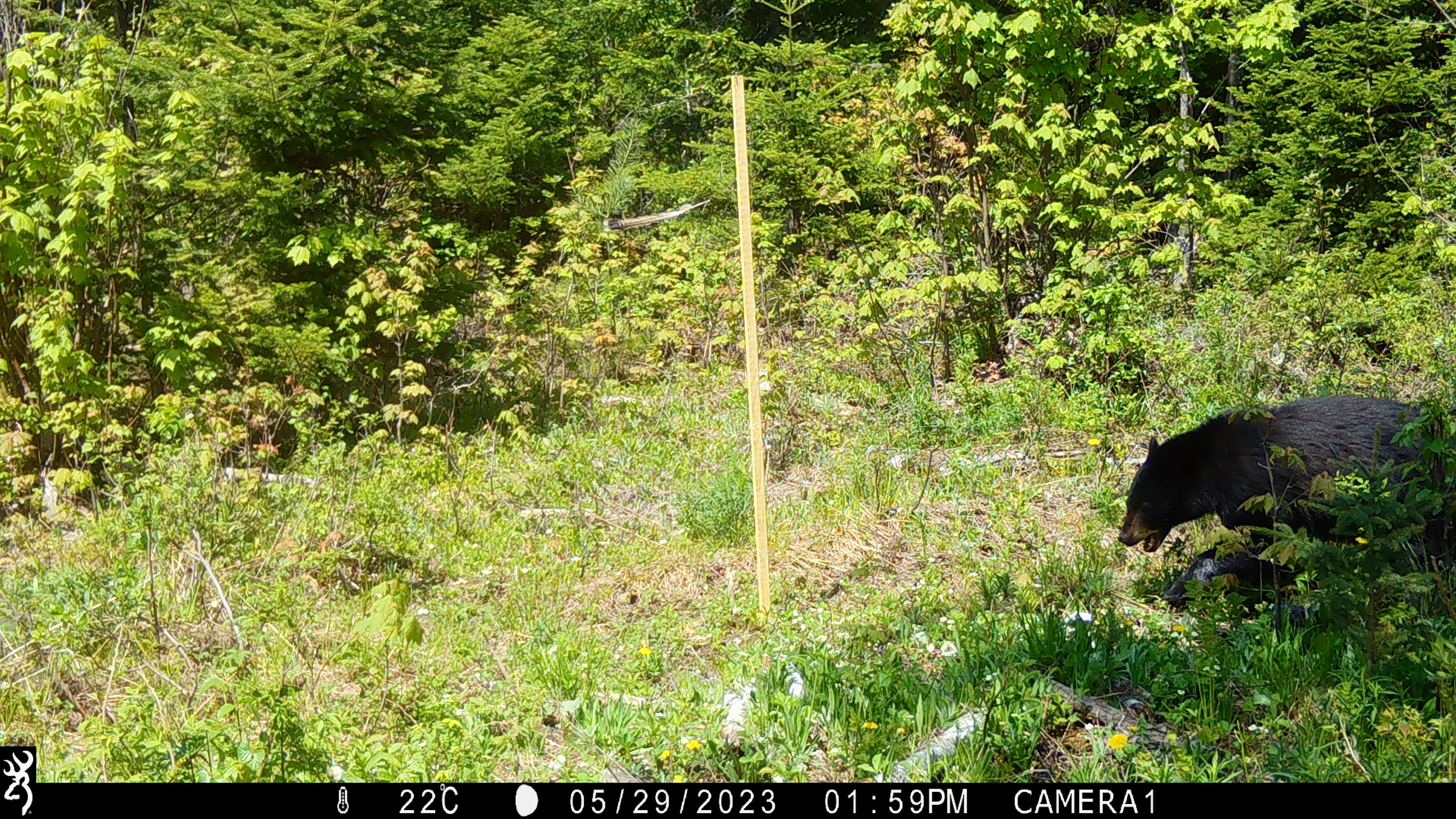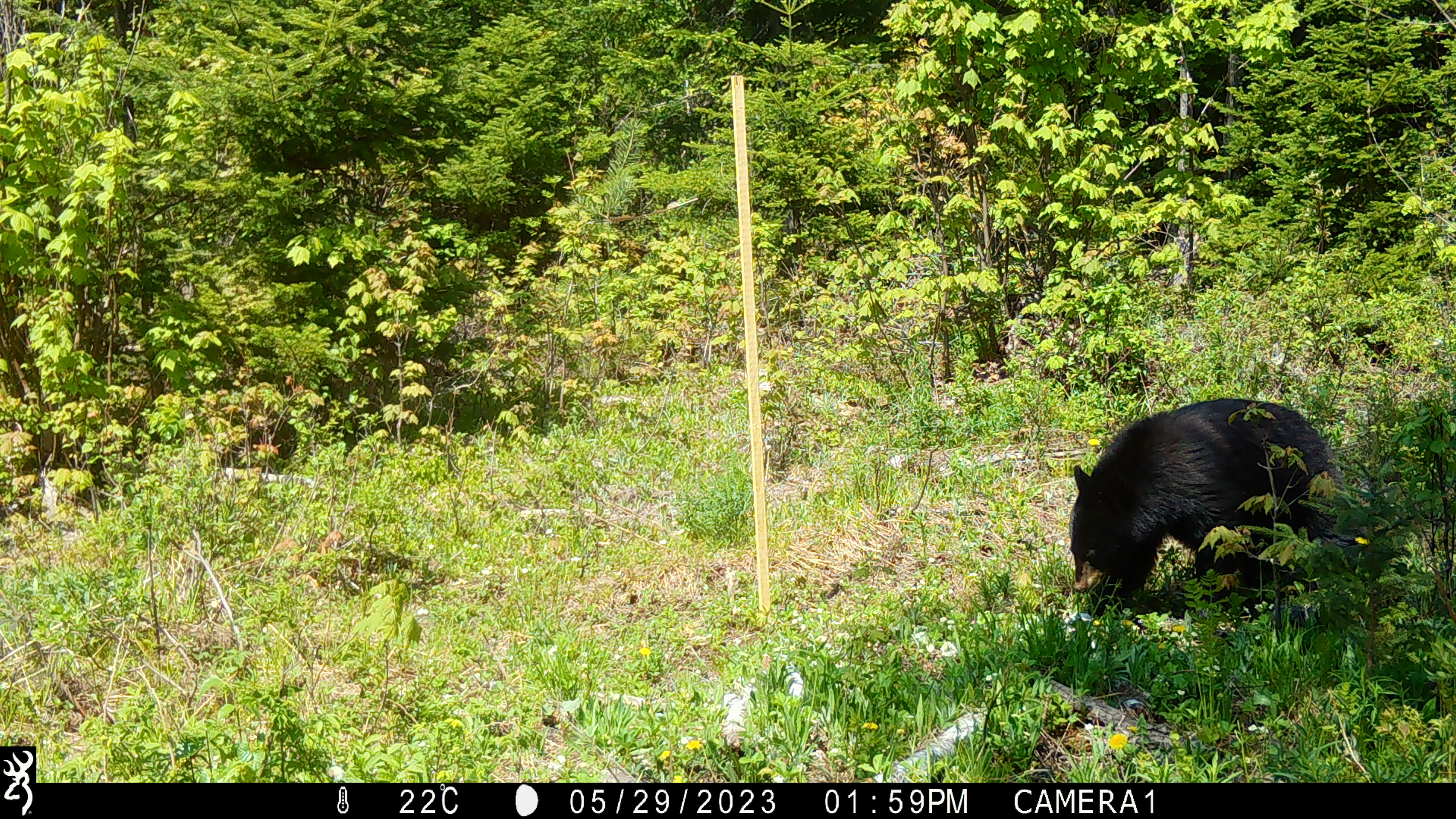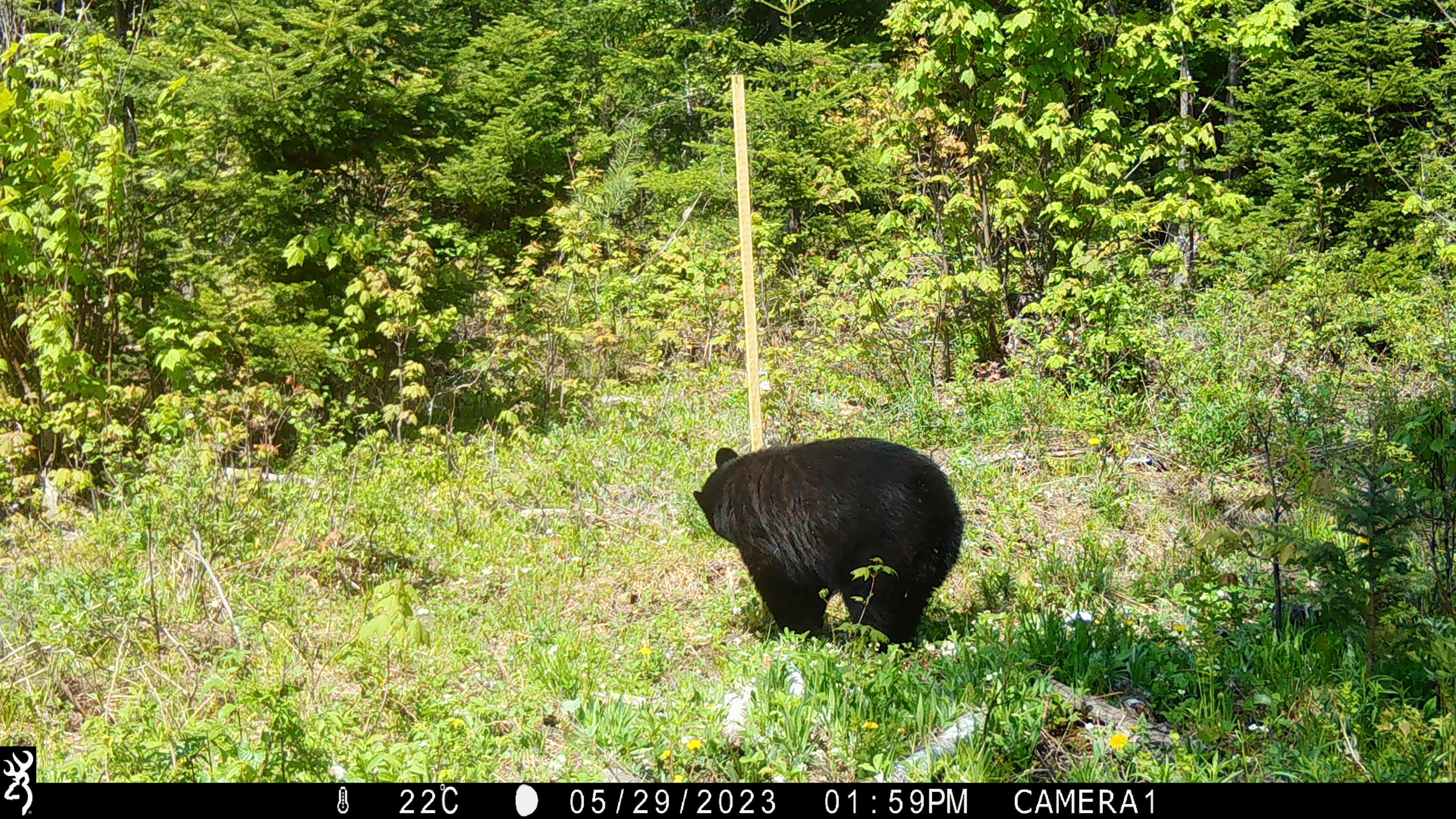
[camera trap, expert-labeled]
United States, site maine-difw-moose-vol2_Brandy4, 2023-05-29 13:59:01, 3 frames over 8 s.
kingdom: Animalia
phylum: Chordata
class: Mammalia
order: Carnivora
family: Ursidae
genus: Ursus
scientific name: Ursus americanus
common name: black bear